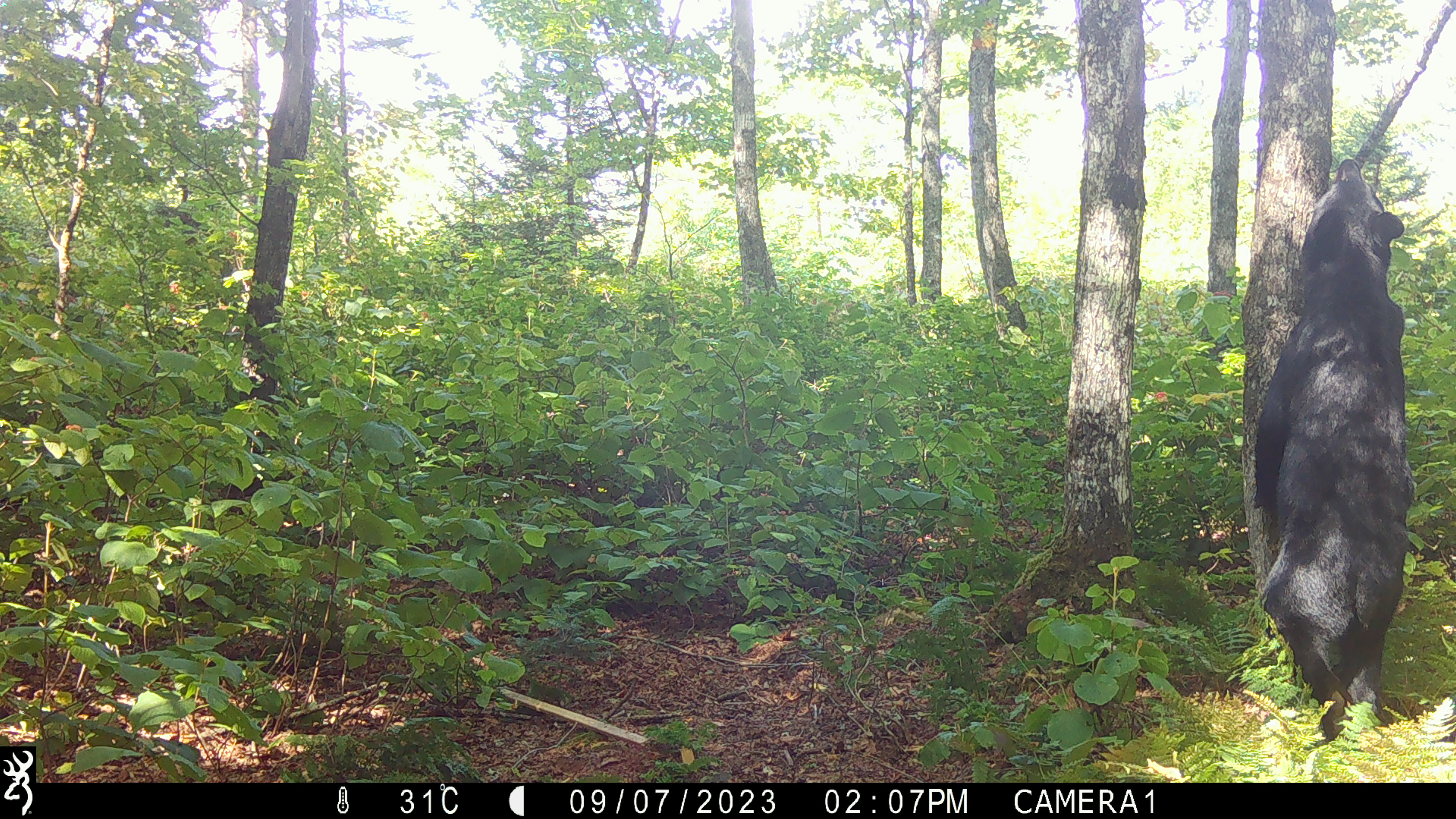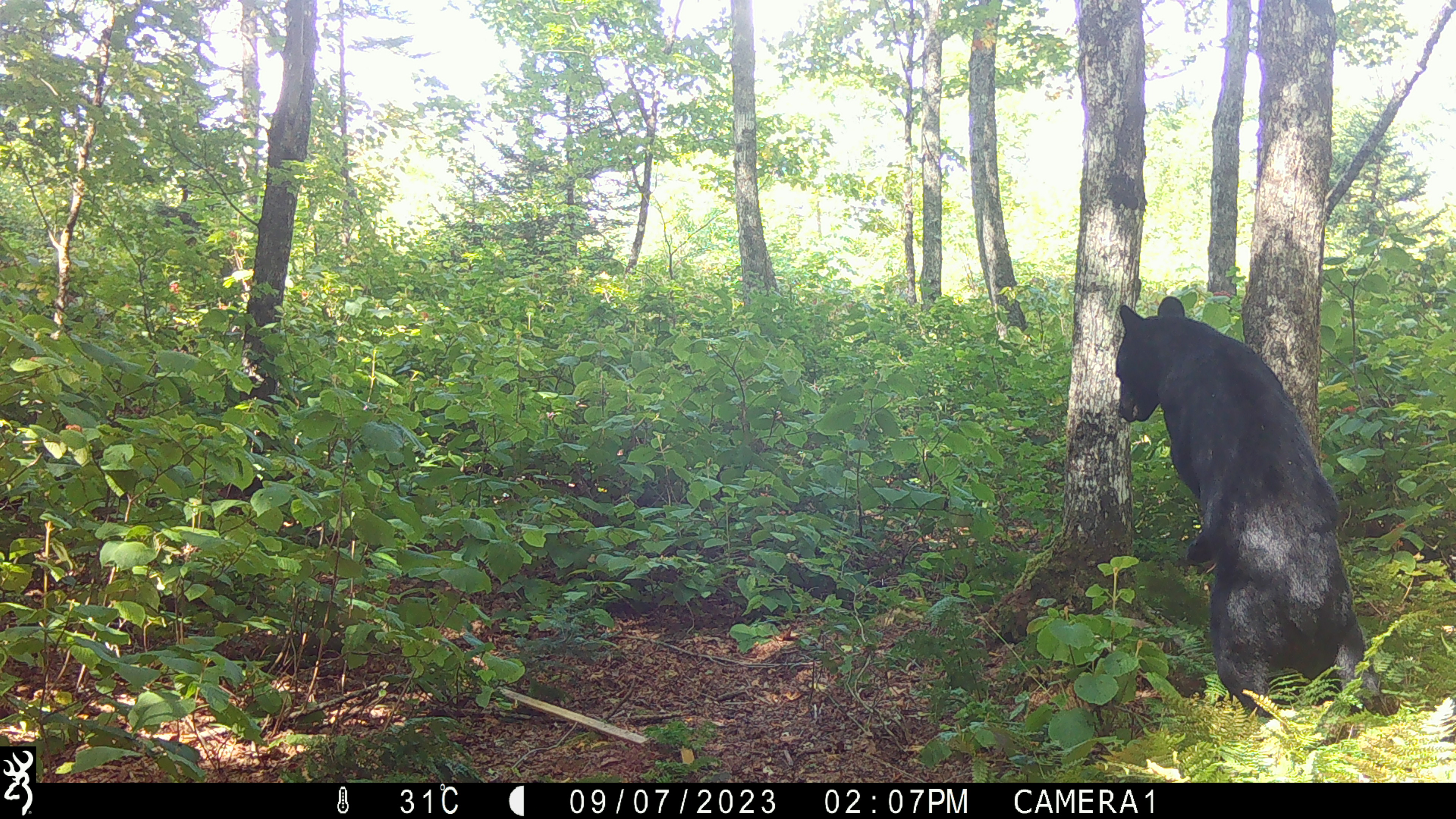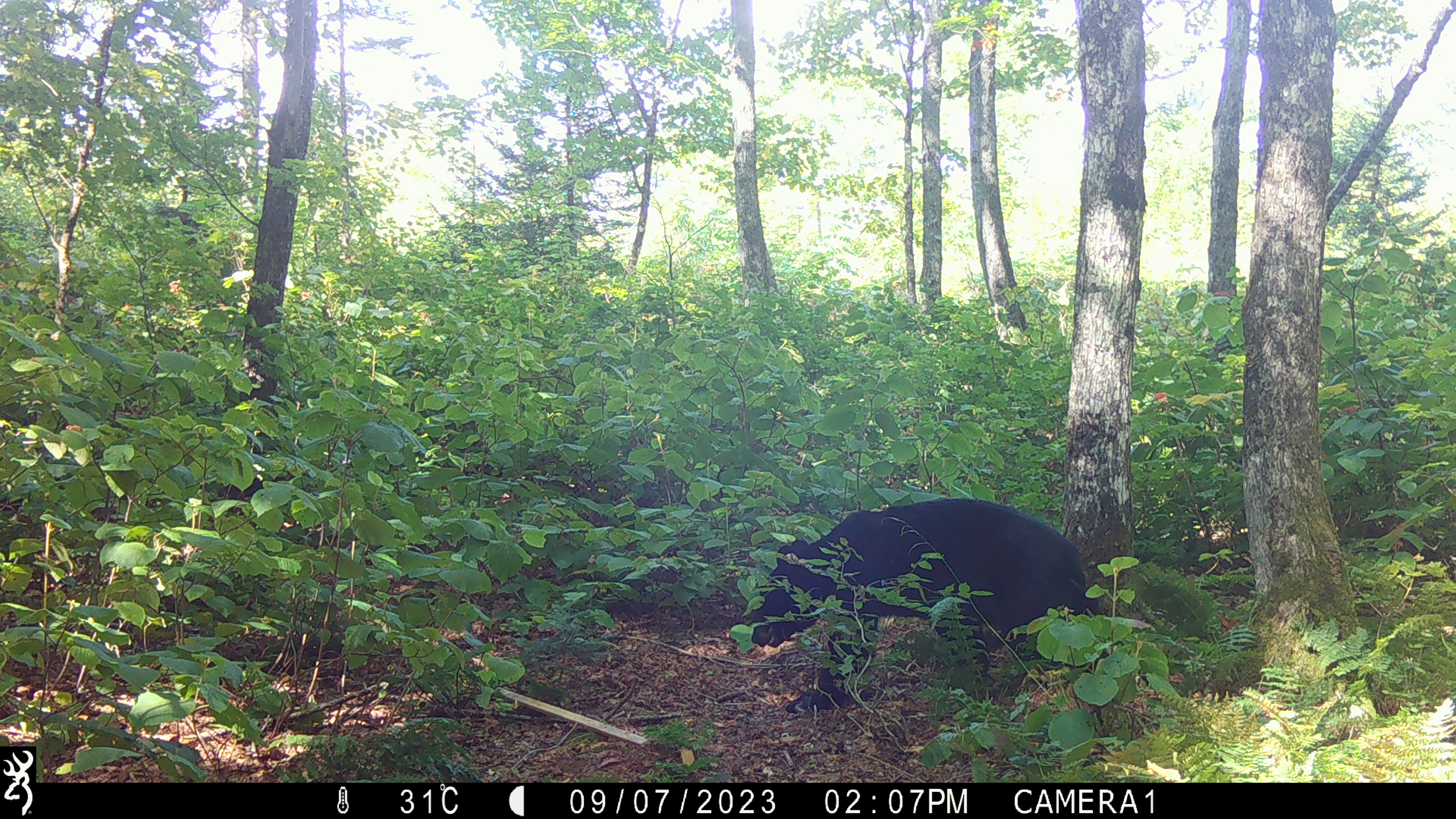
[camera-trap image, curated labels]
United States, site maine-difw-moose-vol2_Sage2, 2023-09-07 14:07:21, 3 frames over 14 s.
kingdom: Animalia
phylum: Chordata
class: Mammalia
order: Carnivora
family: Ursidae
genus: Ursus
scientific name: Ursus americanus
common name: black bear